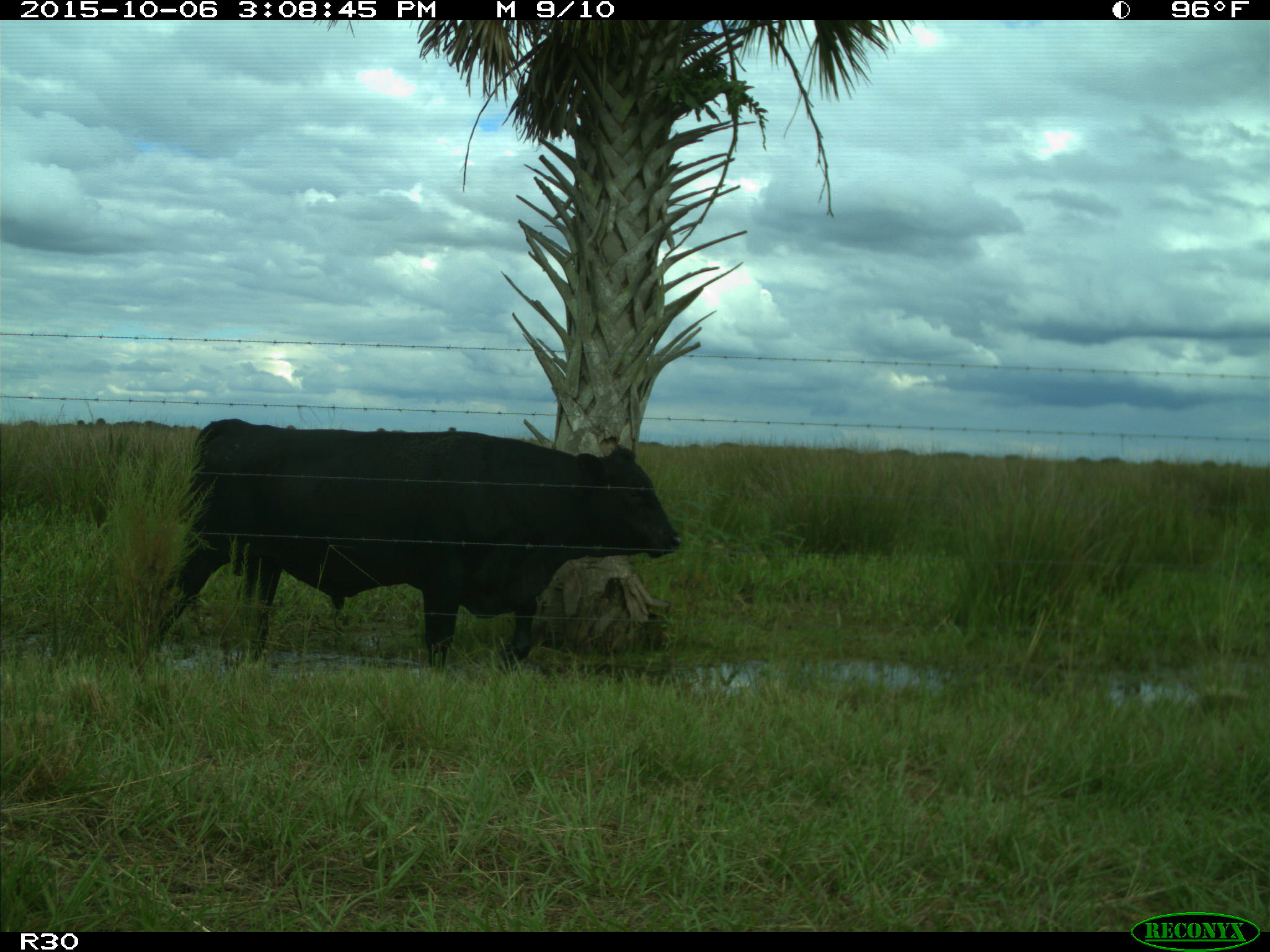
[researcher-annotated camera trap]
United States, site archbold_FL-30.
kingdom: Animalia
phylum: Chordata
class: Mammalia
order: Artiodactyla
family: Bovidae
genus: Bos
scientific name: Bos taurus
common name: domestic cow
Bos taurus (domestic cow).